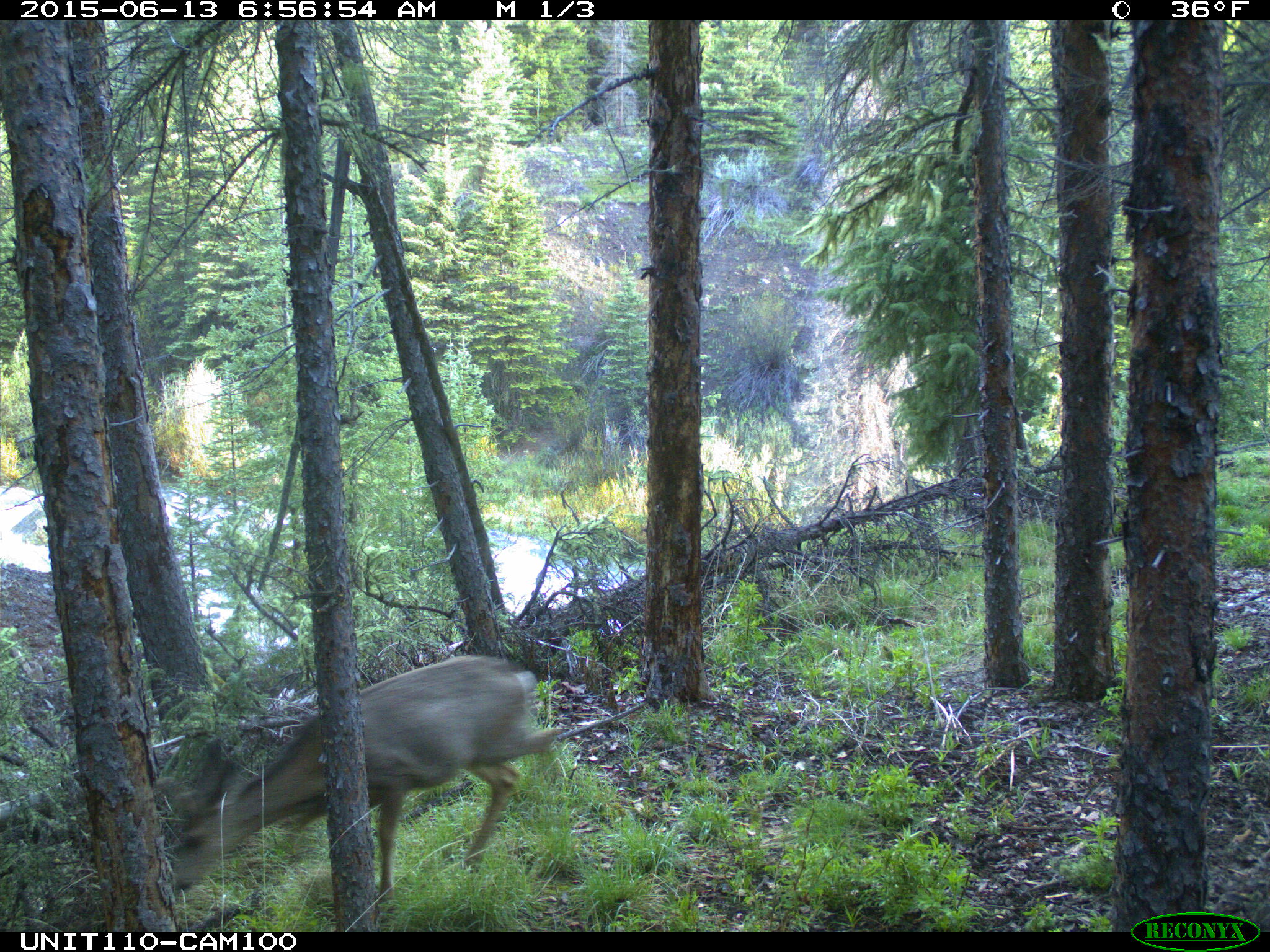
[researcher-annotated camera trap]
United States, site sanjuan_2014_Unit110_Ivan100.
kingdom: Animalia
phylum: Chordata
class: Mammalia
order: Artiodactyla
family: Cervidae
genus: Odocoileus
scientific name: Odocoileus hemionus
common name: mule deer